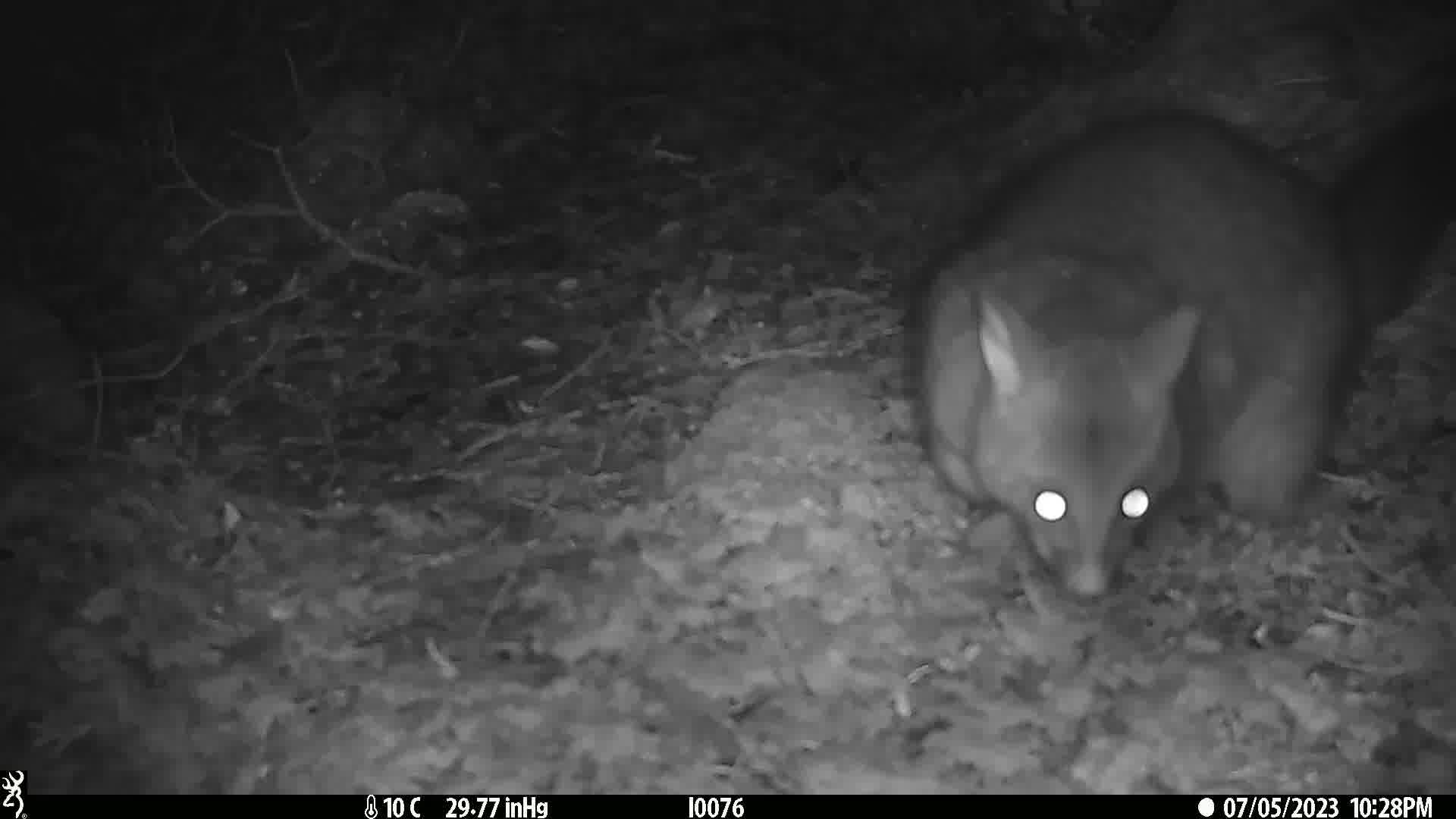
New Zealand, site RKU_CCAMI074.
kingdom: Animalia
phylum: Chordata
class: Mammalia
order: Diprotodontia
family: Phalangeridae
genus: Trichosurus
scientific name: Trichosurus vulpecula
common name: common brushtail possum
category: possum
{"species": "possum (common brushtail possum) (Trichosurus vulpecula)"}